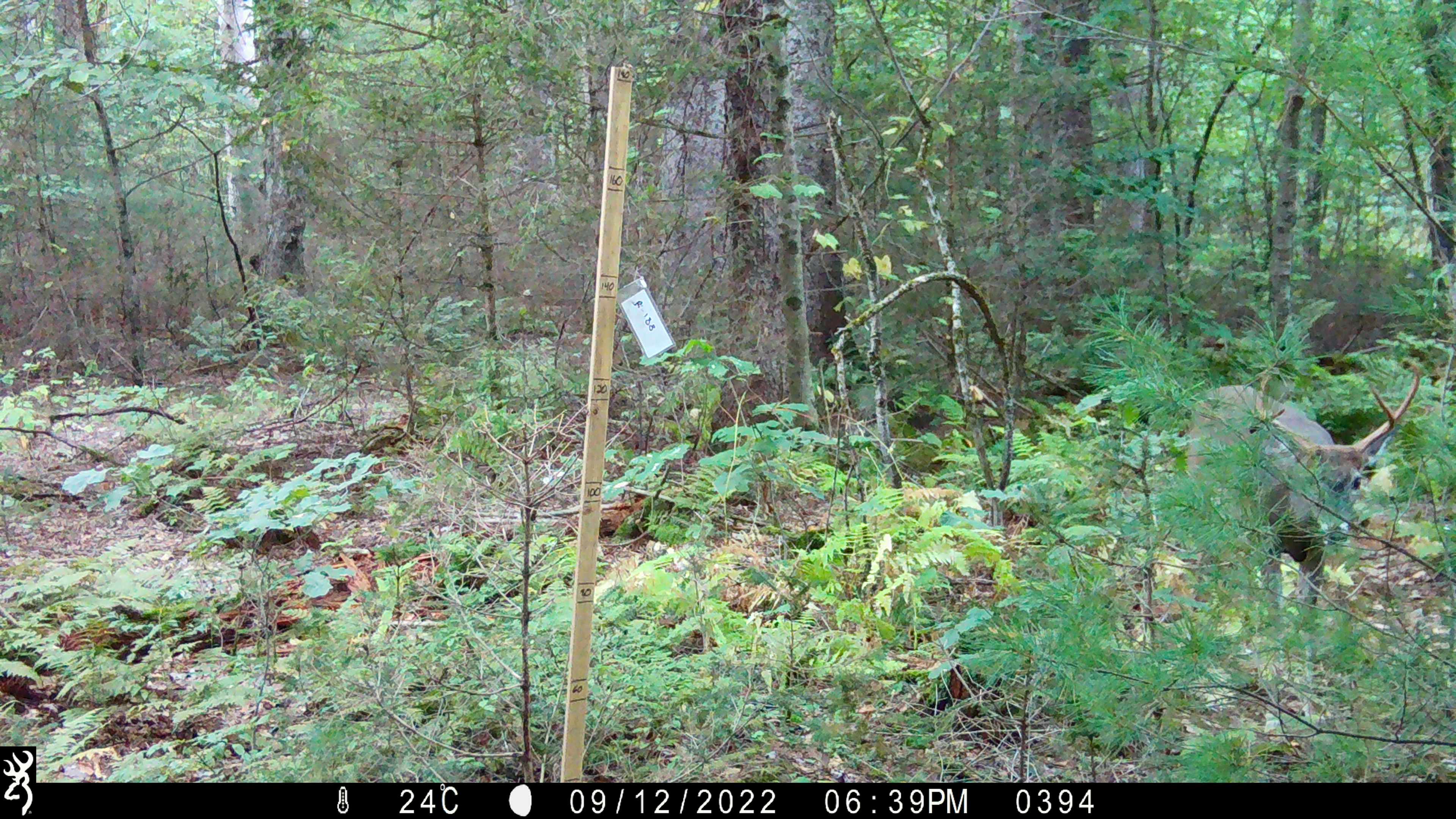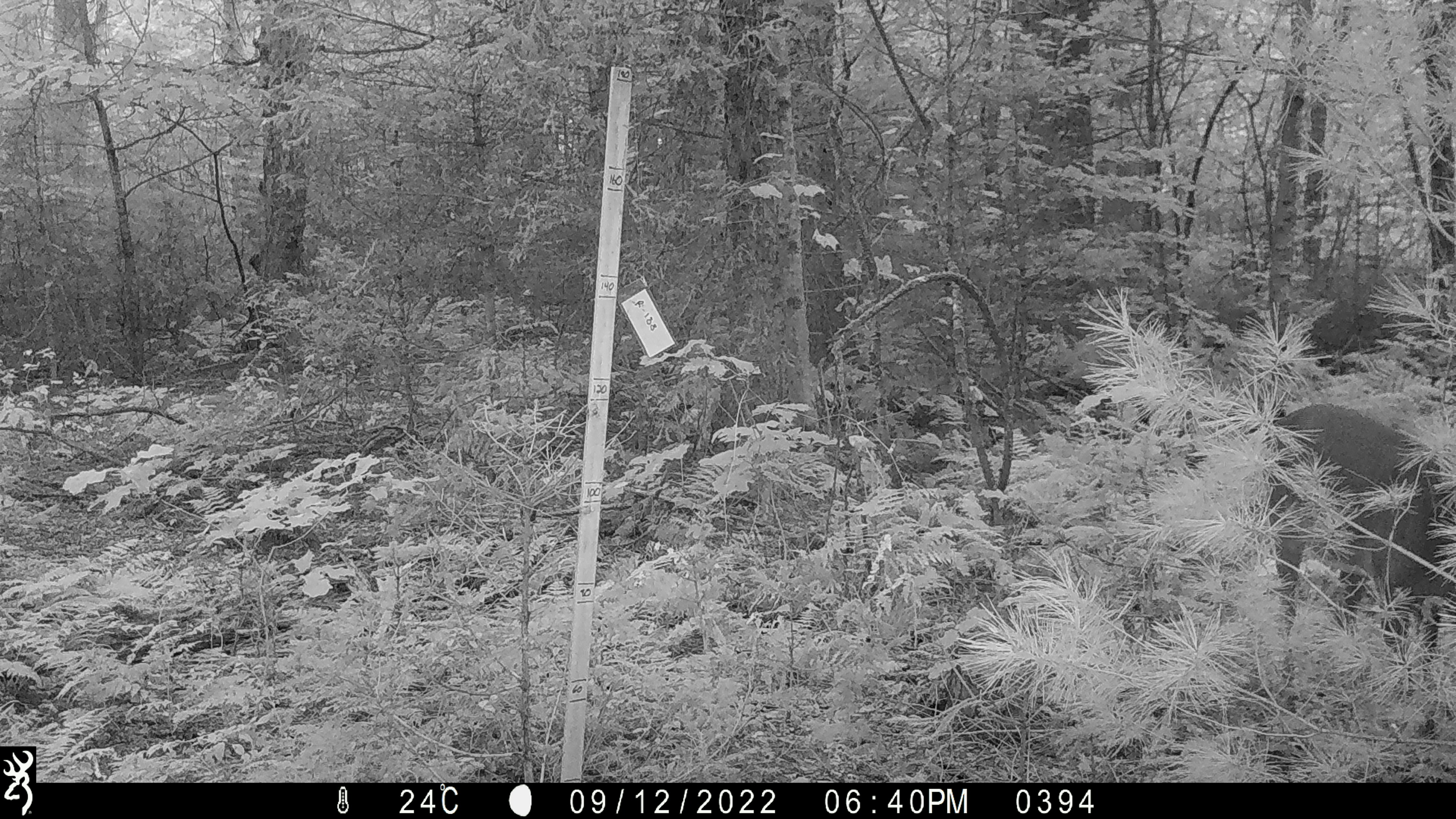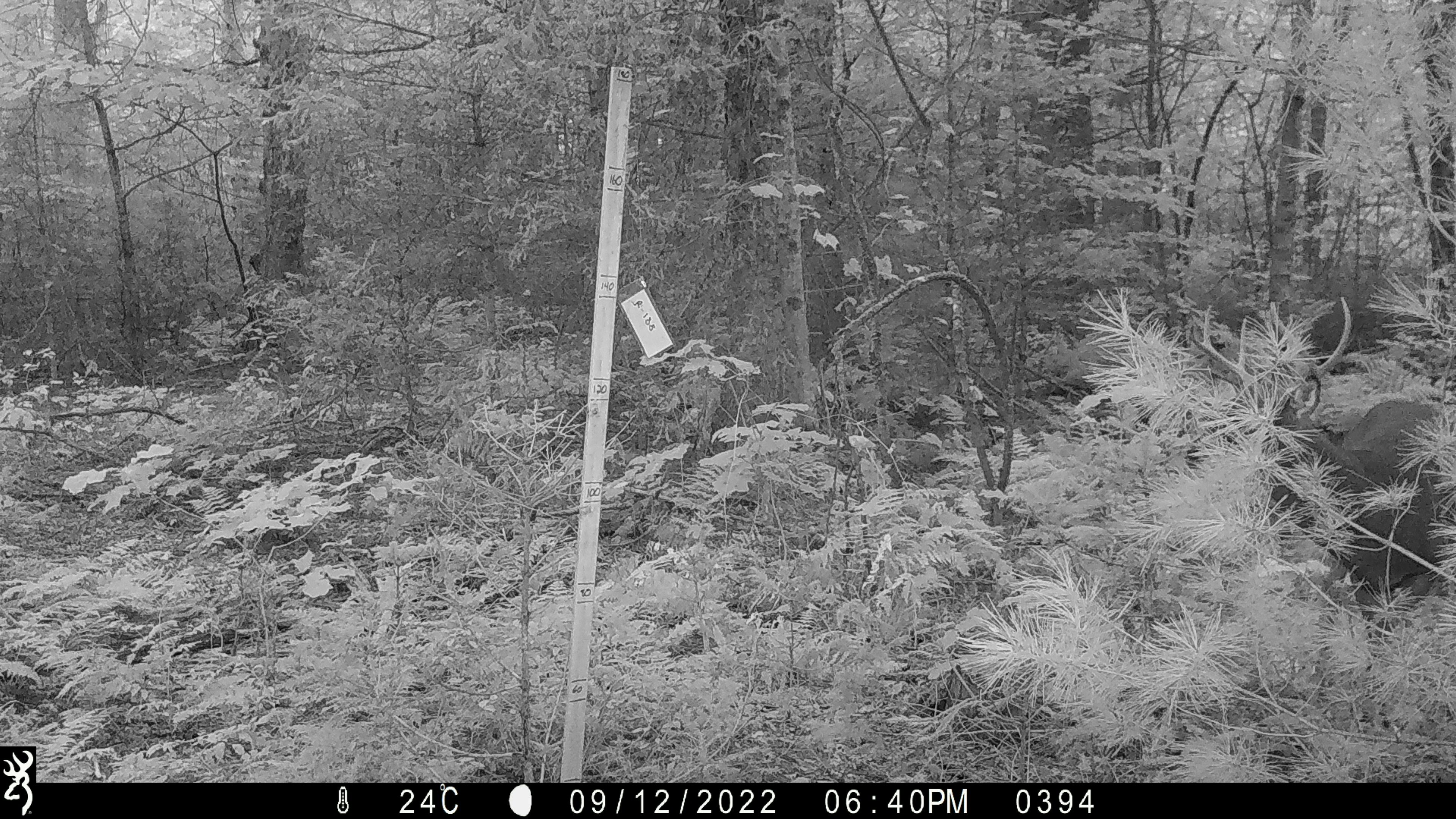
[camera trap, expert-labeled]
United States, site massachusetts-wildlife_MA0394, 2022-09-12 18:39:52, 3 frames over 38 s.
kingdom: Animalia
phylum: Chordata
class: Mammalia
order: Artiodactyla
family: Cervidae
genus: Odocoileus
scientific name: Odocoileus virginianus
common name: white-tailed deer